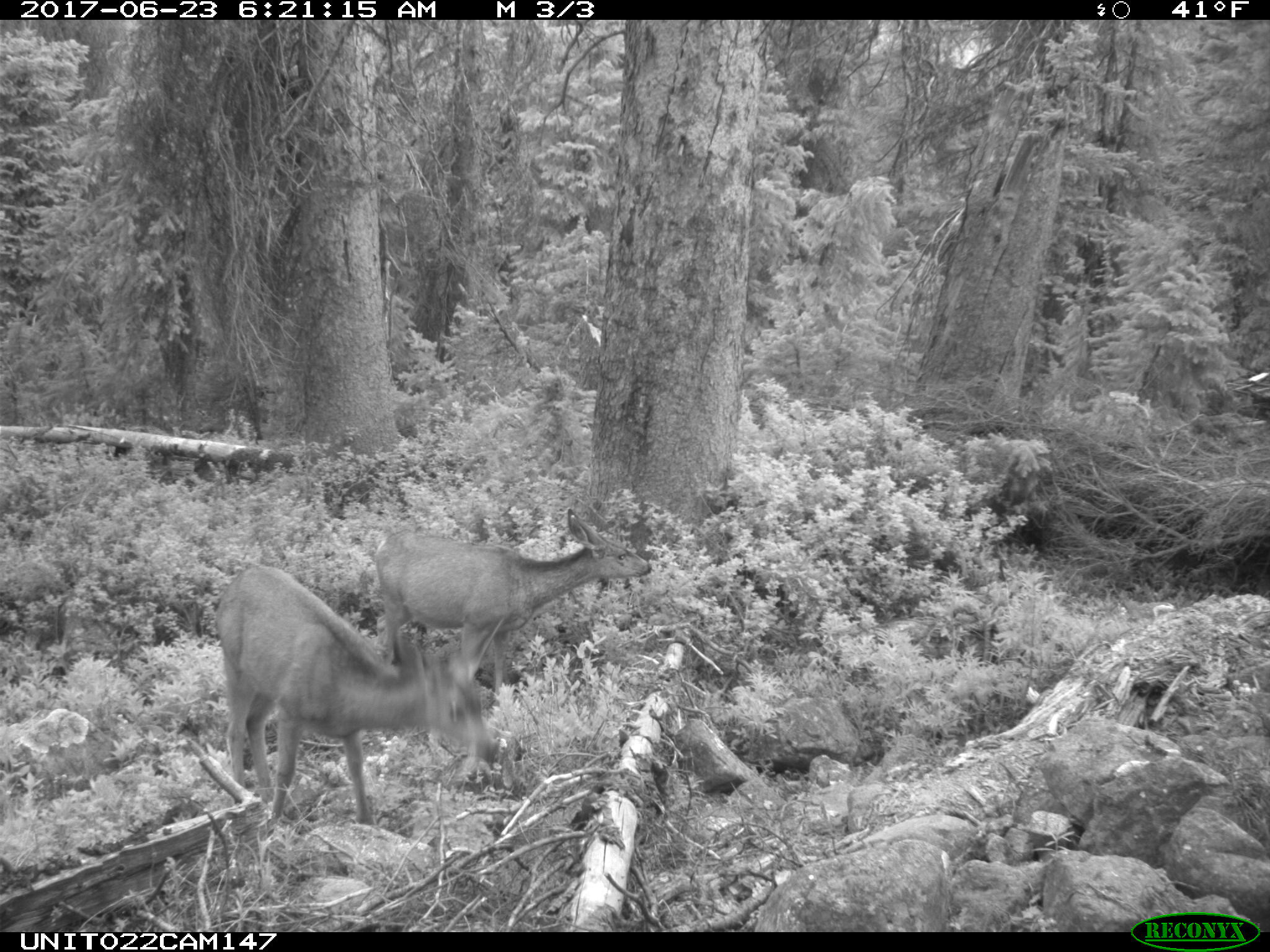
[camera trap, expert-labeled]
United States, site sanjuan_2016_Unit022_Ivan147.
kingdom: Animalia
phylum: Chordata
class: Mammalia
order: Artiodactyla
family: Cervidae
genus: Odocoileus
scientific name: Odocoileus hemionus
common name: mule deer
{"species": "Odocoileus hemionus (mule deer)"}